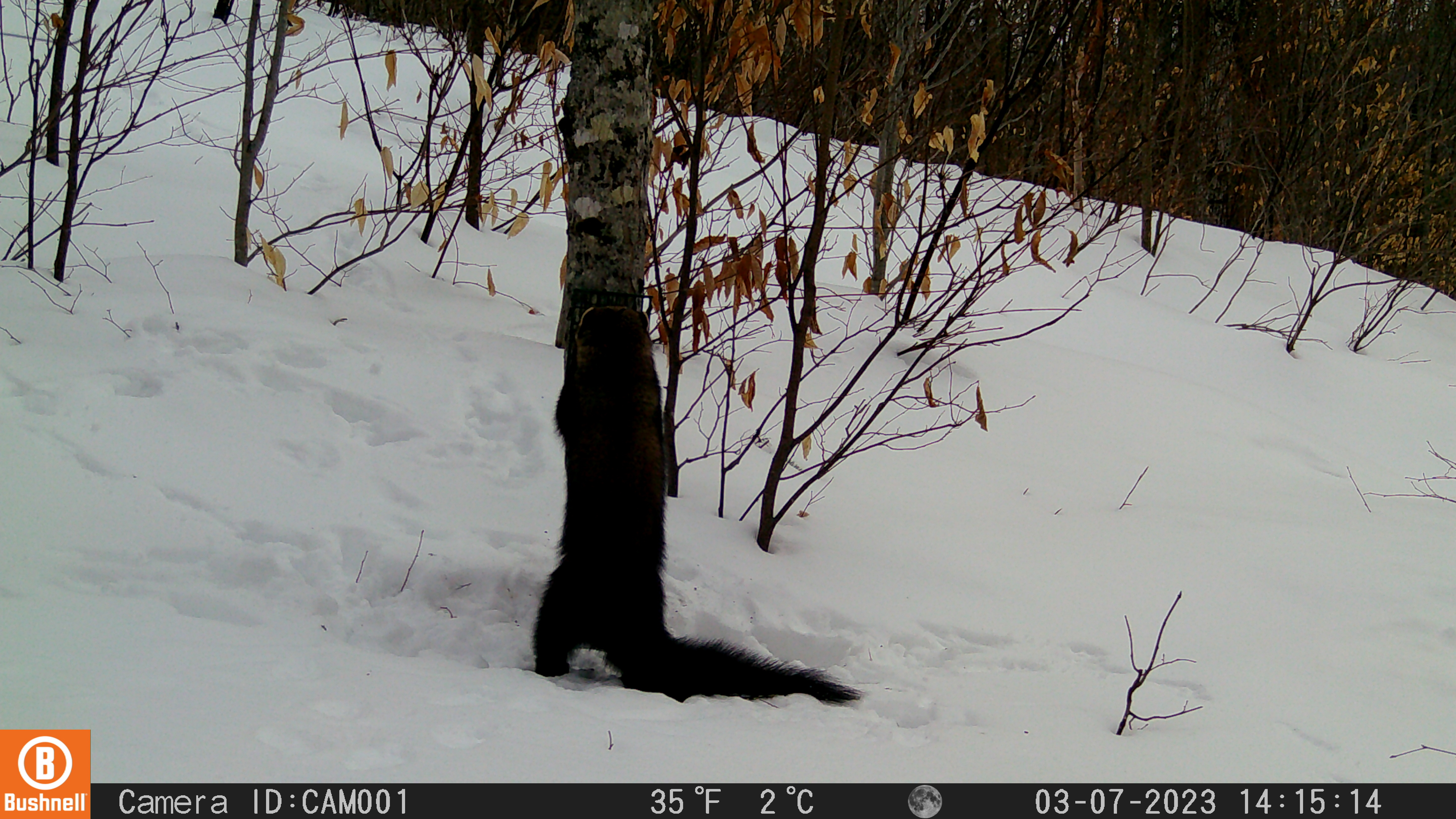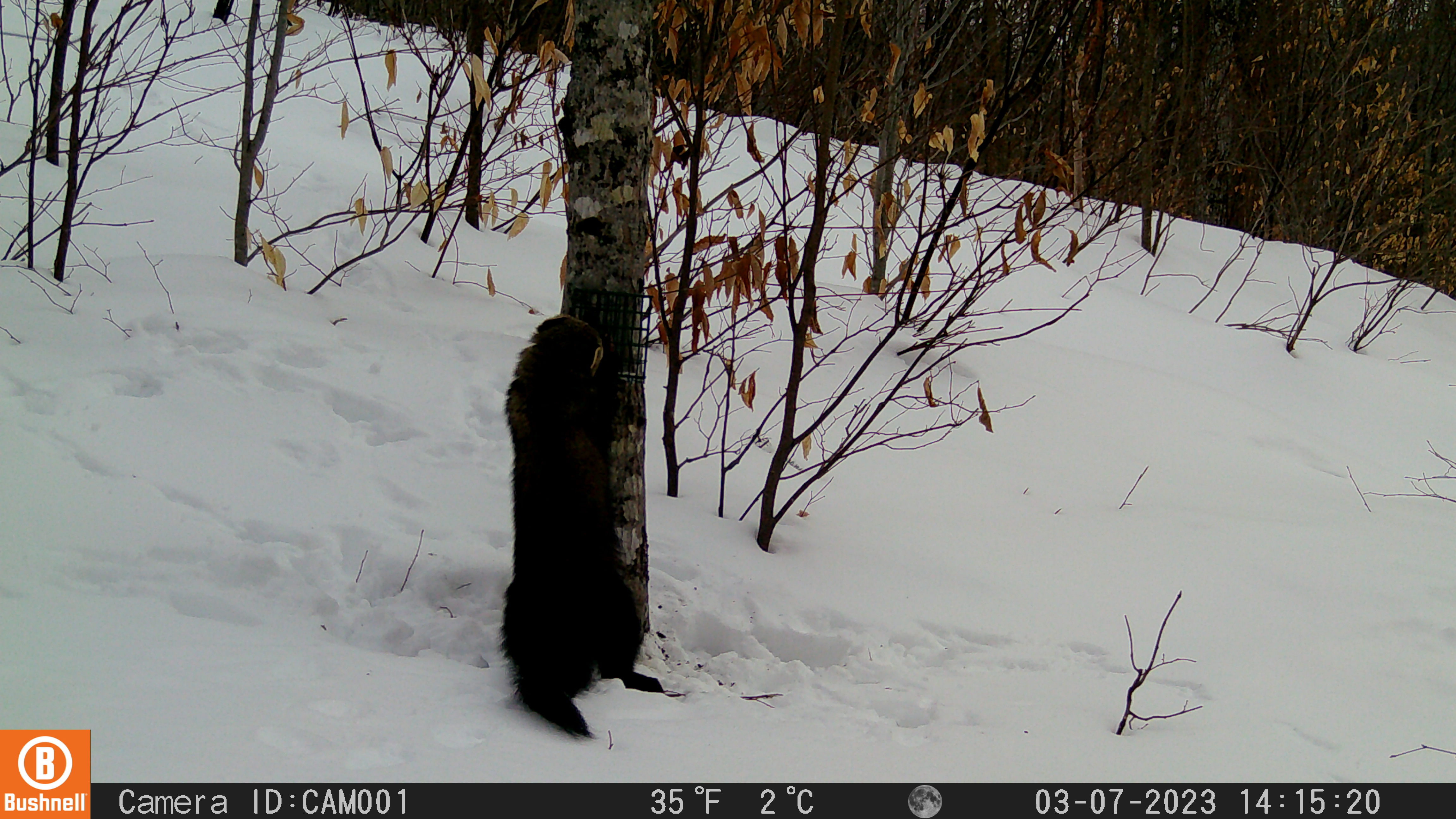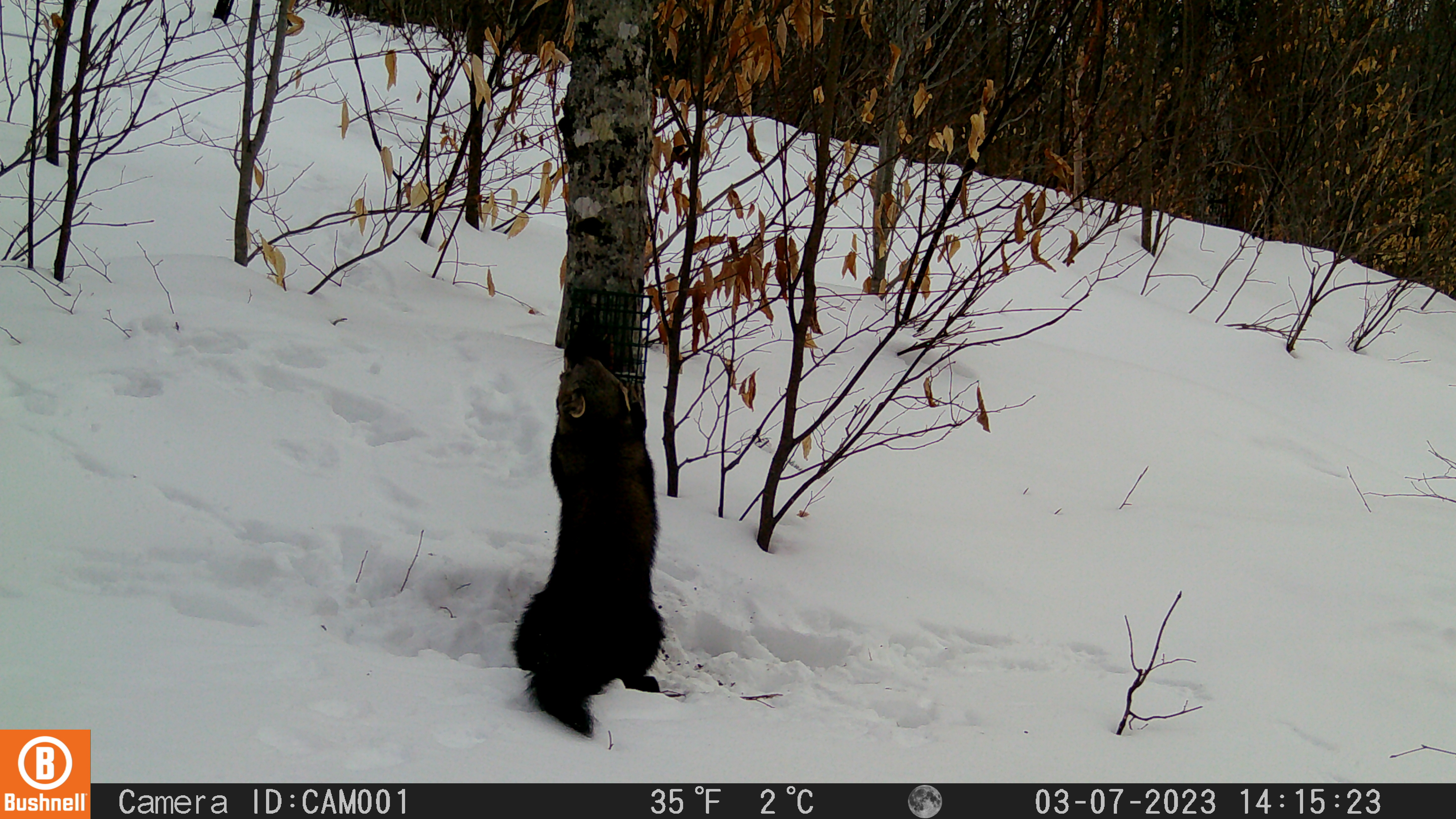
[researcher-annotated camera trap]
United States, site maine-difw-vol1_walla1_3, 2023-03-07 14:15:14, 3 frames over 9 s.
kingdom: Animalia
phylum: Chordata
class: Mammalia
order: Carnivora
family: Mustelidae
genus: Pekania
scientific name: Pekania pennanti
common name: fisher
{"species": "fisher (Pekania pennanti)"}